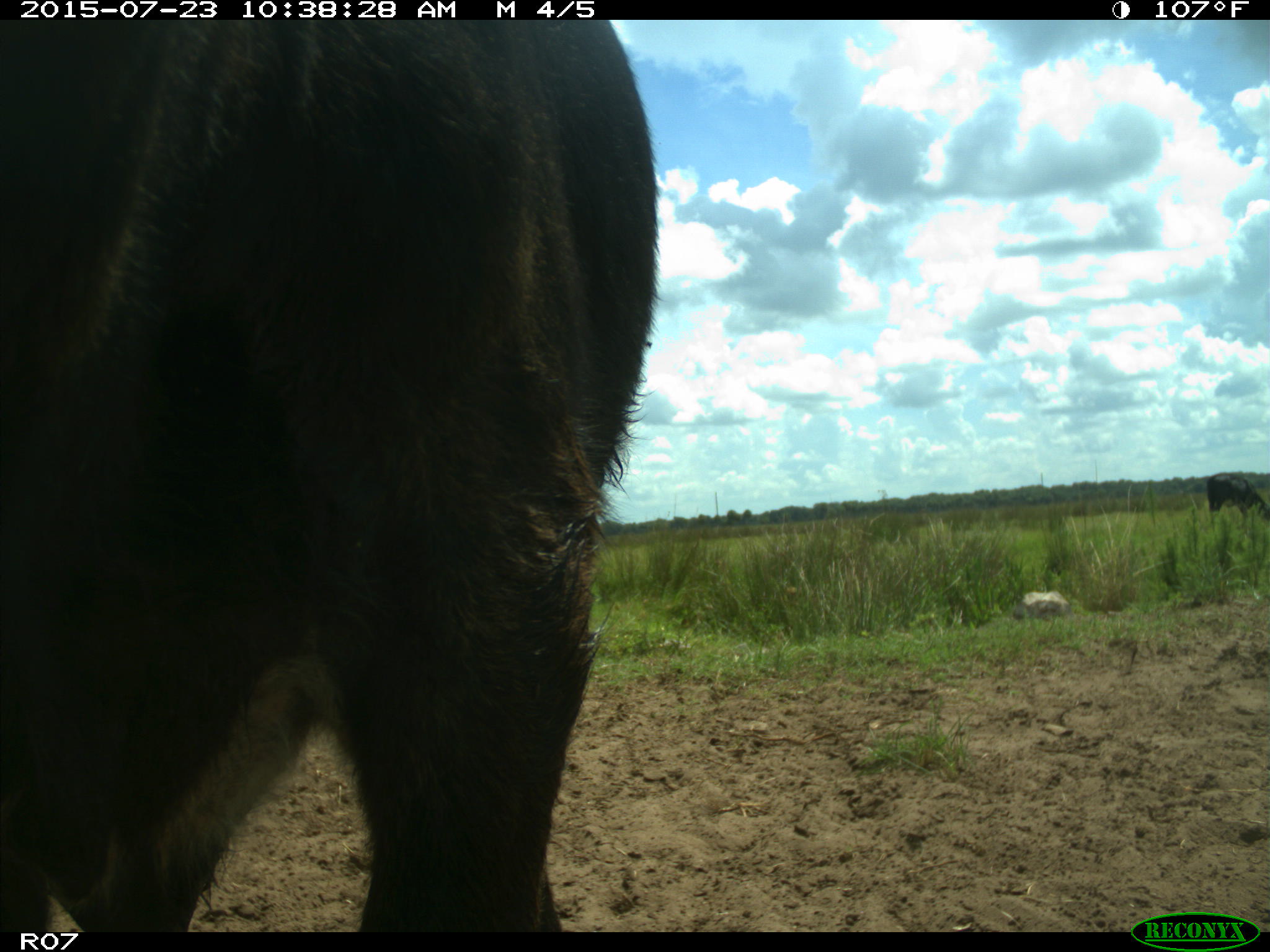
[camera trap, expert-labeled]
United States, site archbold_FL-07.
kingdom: Animalia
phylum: Chordata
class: Mammalia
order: Artiodactyla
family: Bovidae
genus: Bos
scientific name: Bos taurus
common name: domestic cow